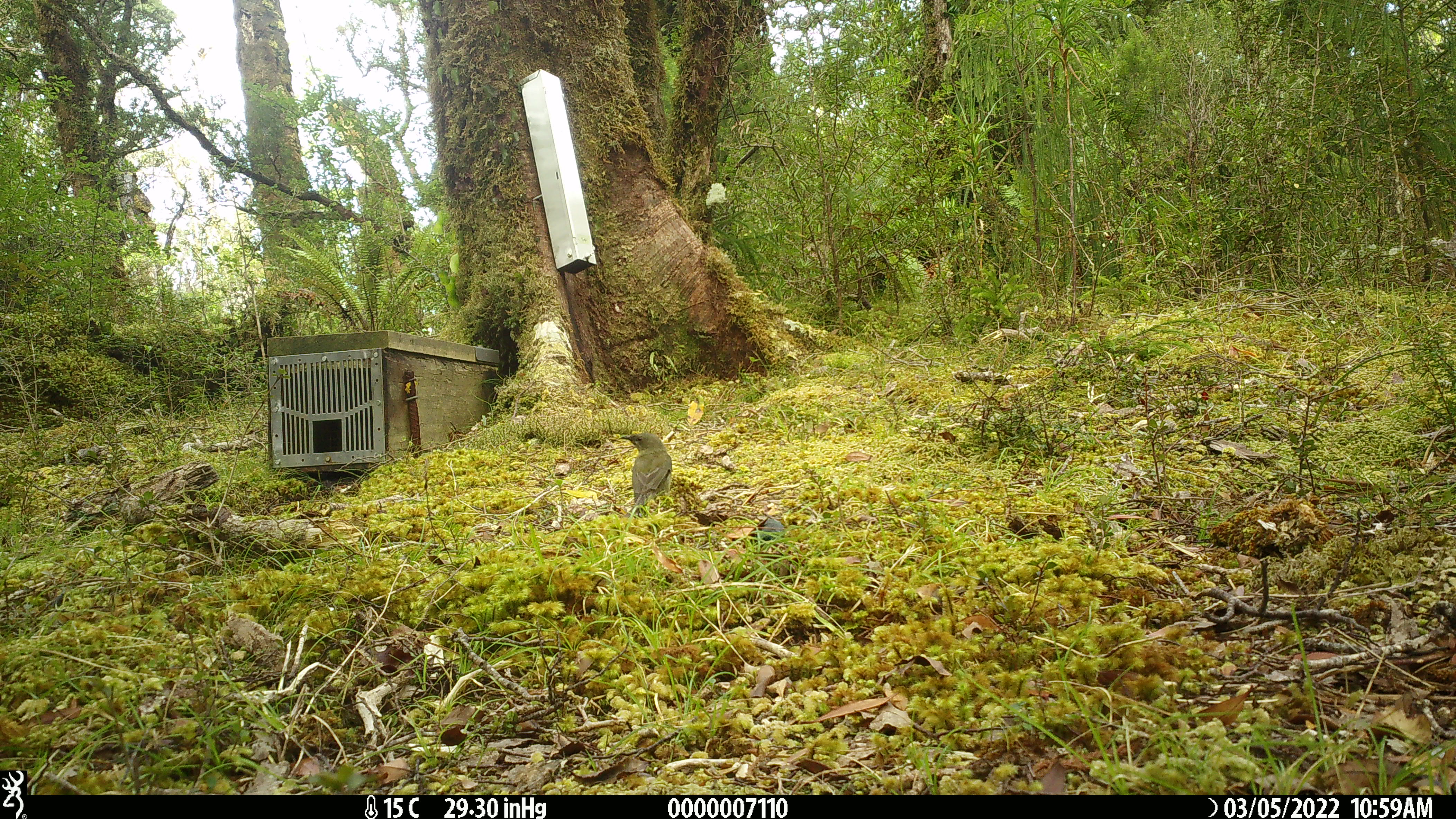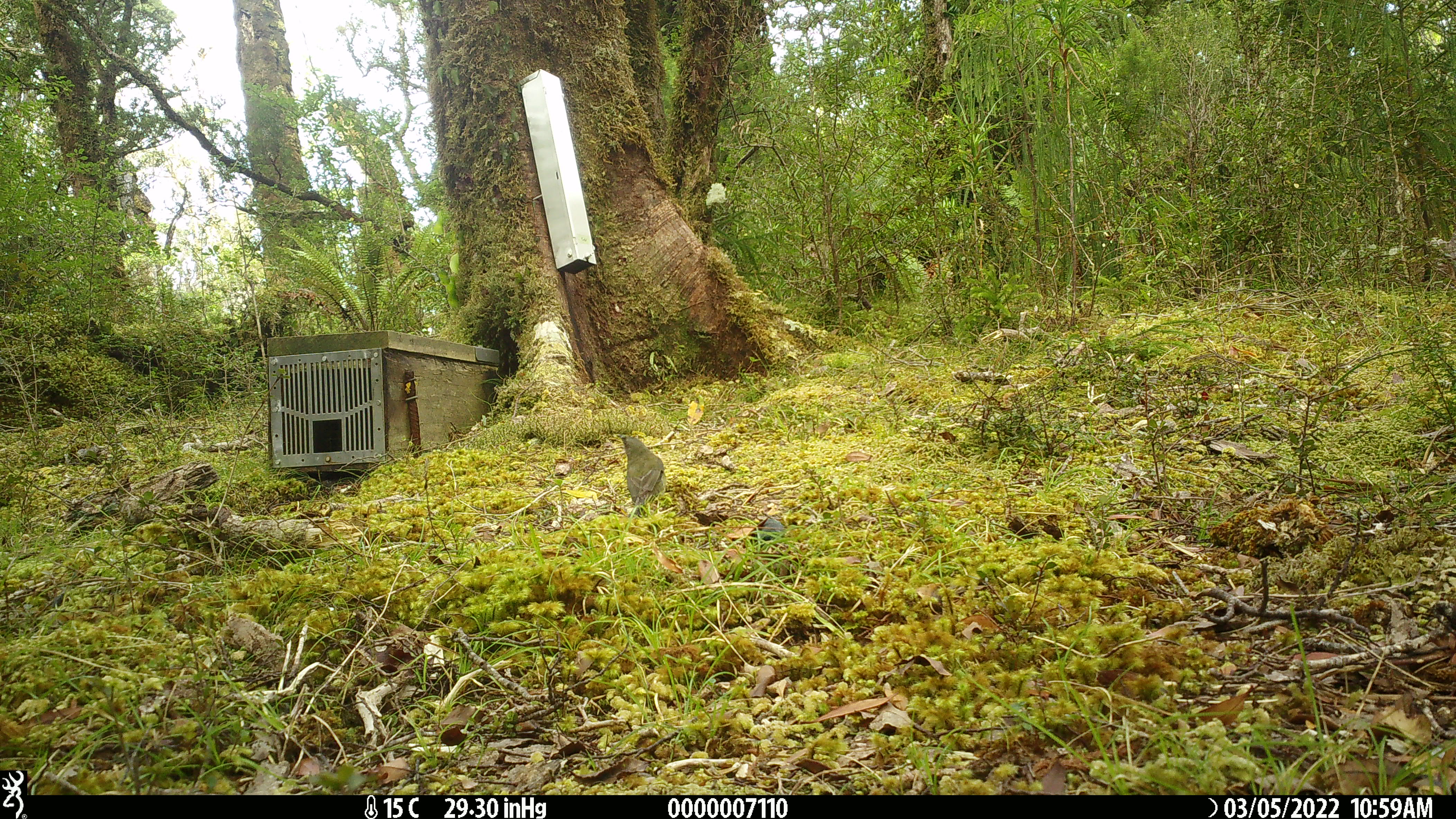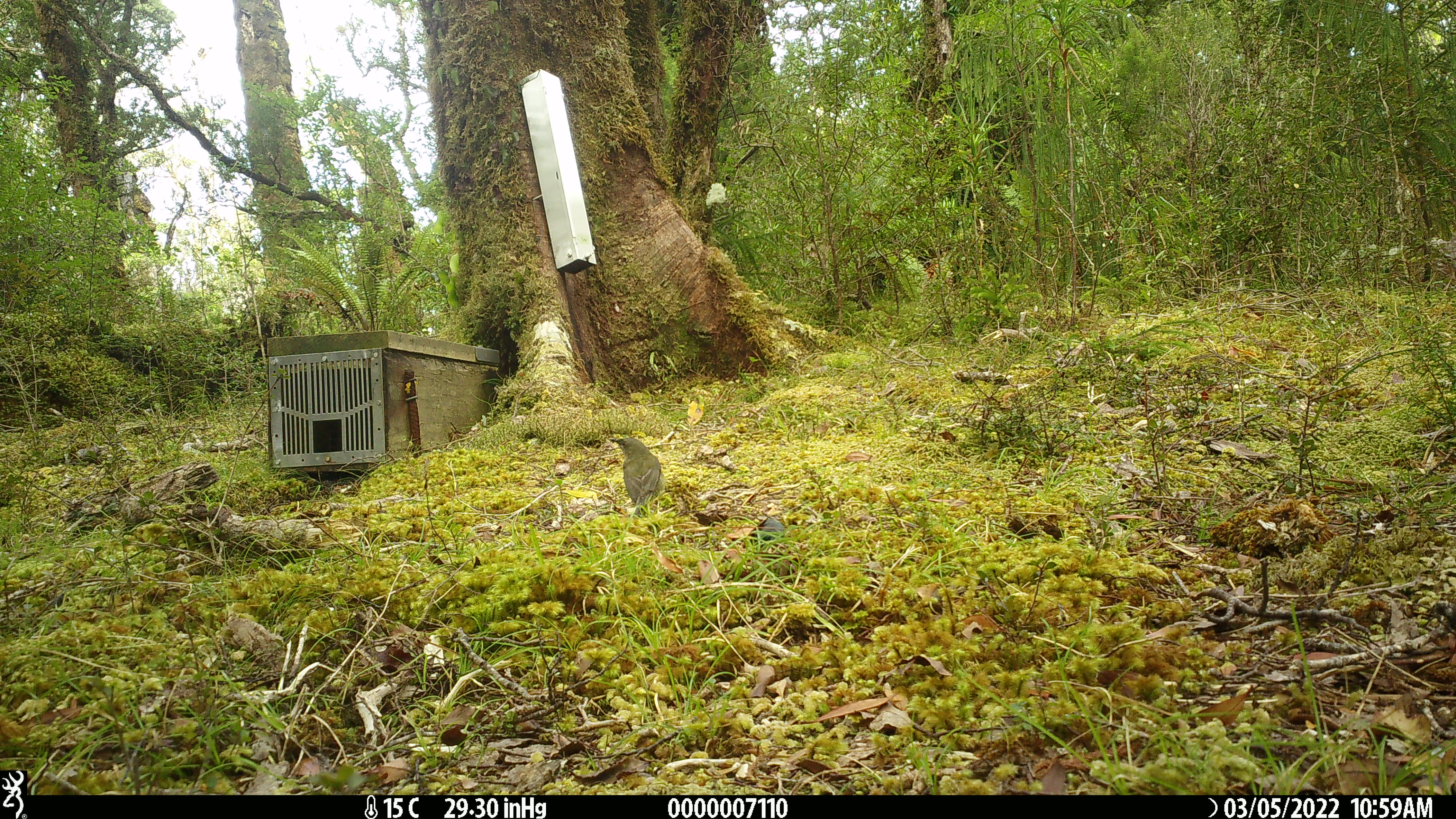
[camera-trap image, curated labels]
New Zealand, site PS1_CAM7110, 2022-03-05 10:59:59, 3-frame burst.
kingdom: Animalia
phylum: Chordata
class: Aves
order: Passeriformes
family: Meliphagidae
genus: Anthornis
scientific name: Anthornis melanura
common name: new zealand bellbird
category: bellbird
Bellbird (new zealand bellbird) (Anthornis melanura).